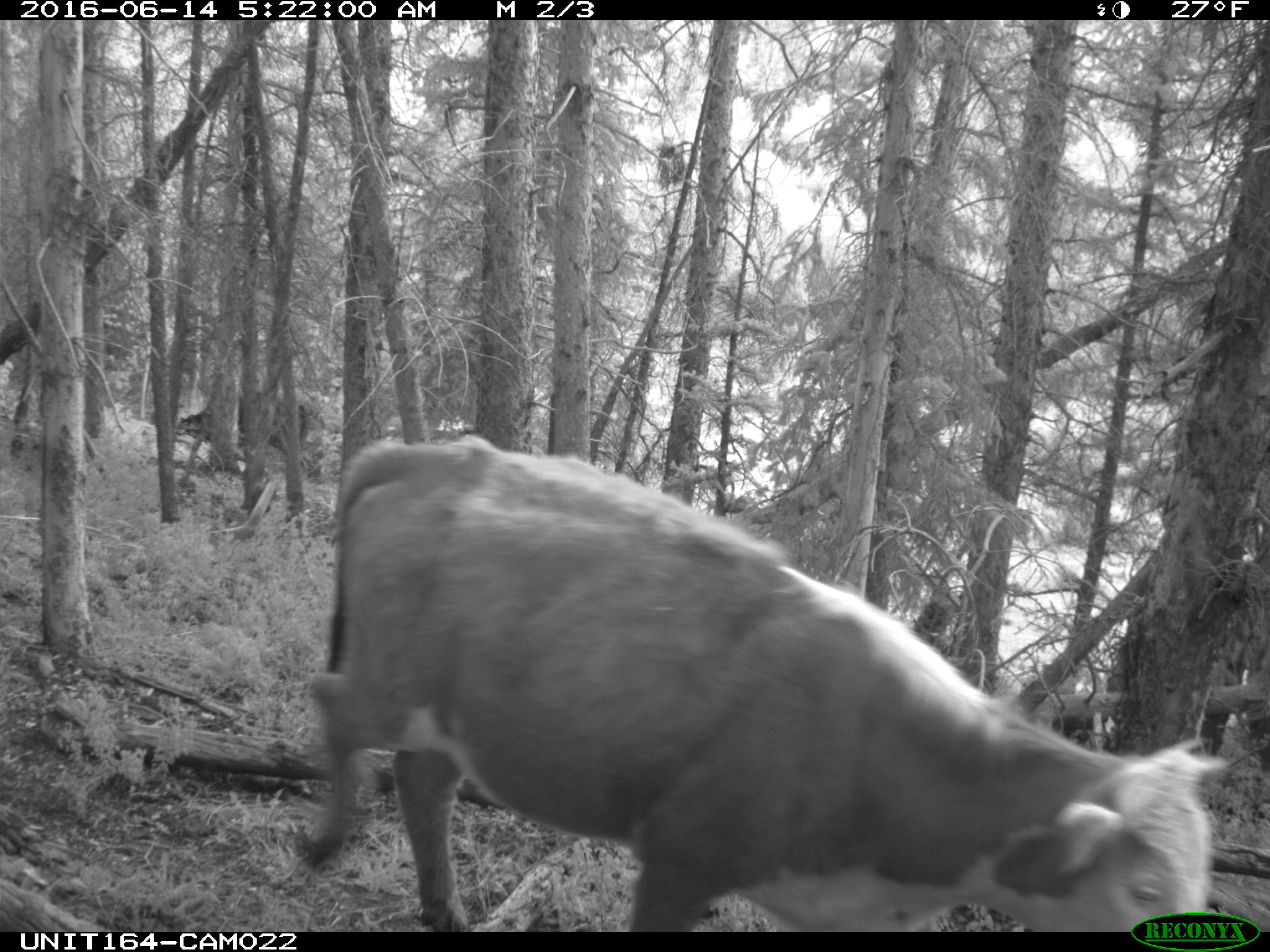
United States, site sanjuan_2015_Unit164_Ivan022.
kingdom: Animalia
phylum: Chordata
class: Mammalia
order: Artiodactyla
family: Bovidae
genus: Bos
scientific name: Bos taurus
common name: domestic cow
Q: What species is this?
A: Bos taurus (domestic cow).